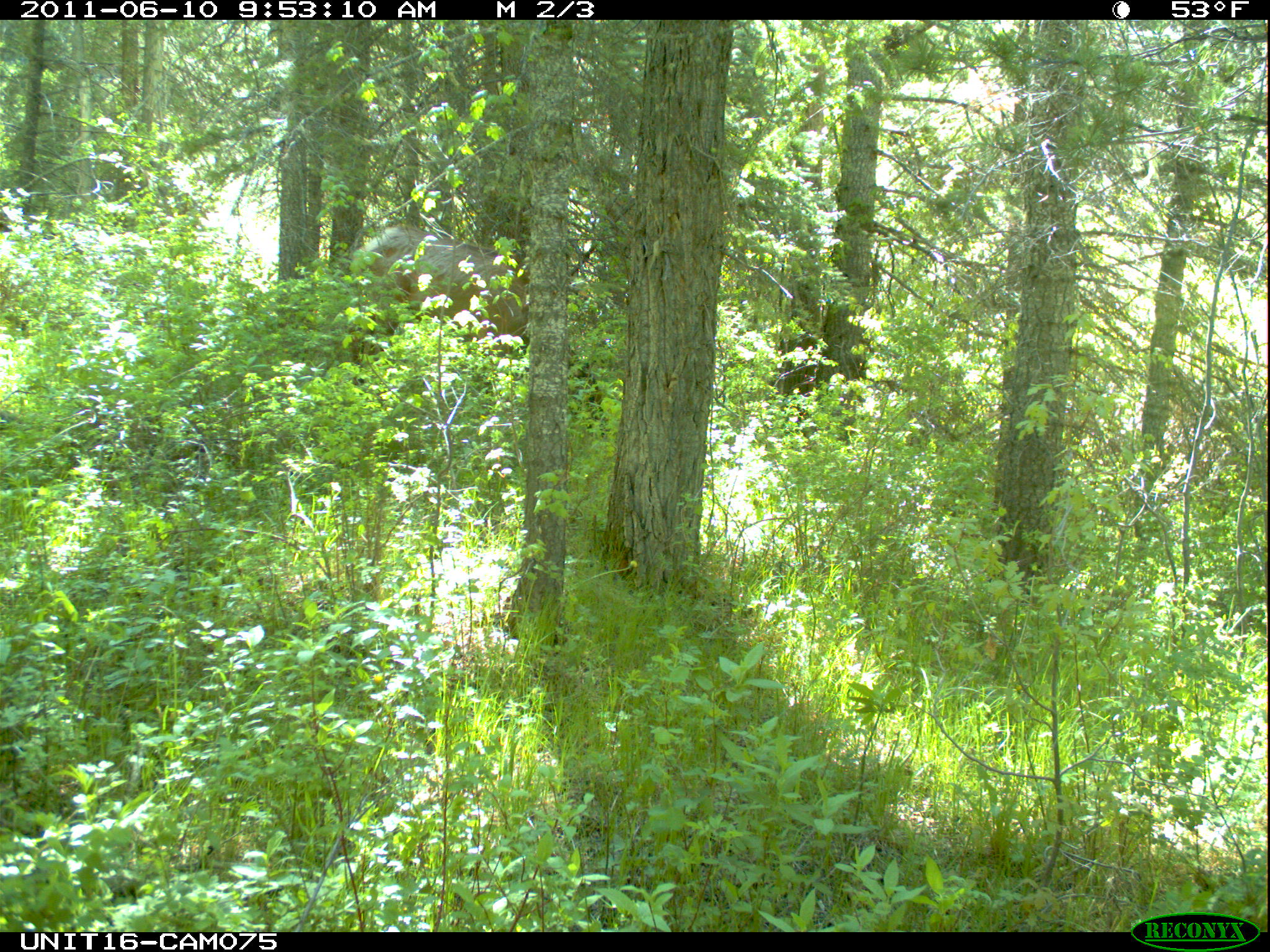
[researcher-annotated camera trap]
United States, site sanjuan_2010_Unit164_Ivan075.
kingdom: Animalia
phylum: Chordata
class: Mammalia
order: Artiodactyla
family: Cervidae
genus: Cervus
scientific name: Cervus elaphus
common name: red deer